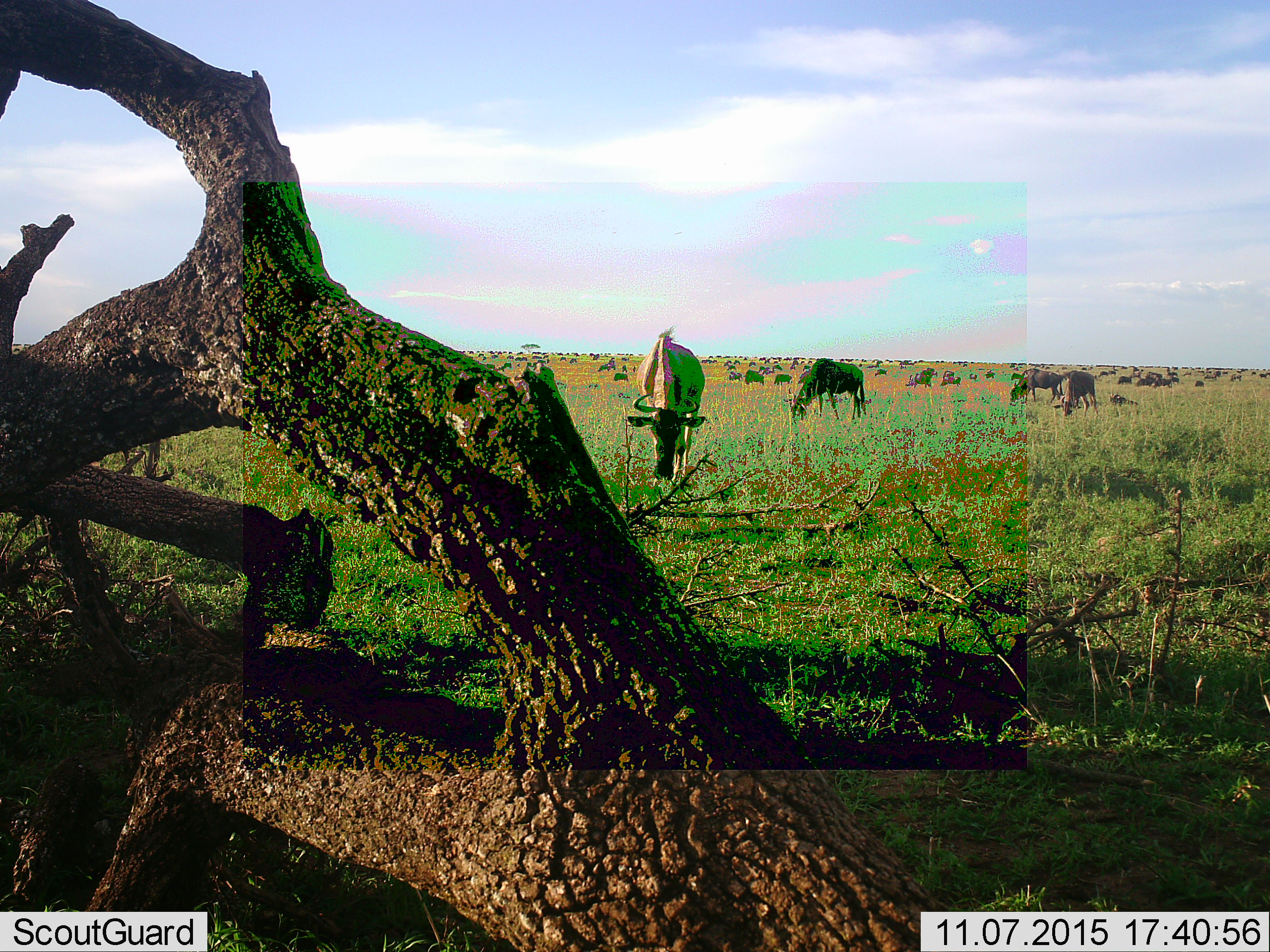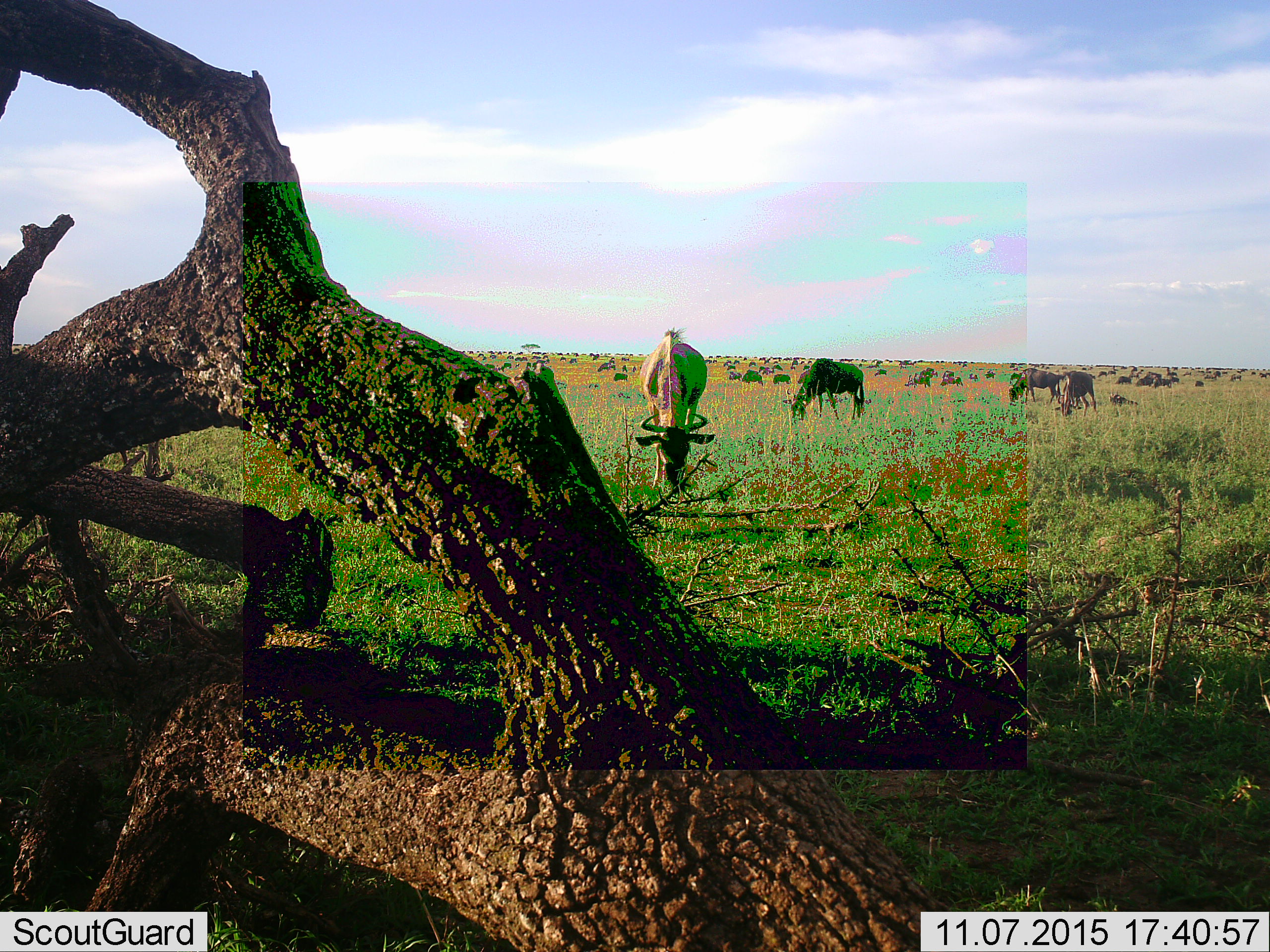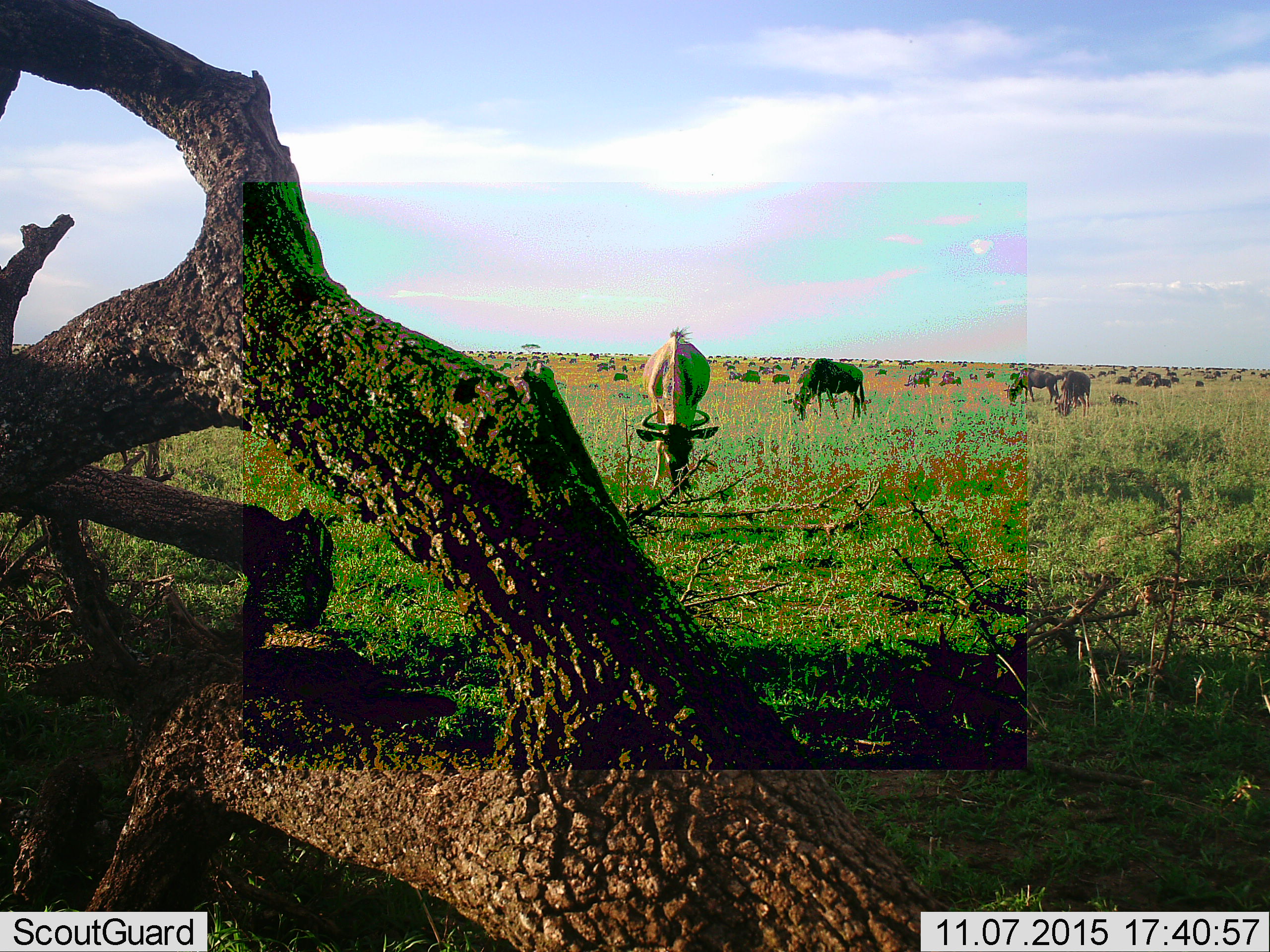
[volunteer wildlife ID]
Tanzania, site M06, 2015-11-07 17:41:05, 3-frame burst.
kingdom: Animalia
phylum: Chordata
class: Mammalia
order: Artiodactyla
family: Bovidae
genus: Connochaetes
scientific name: Connochaetes taurinus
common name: blue wildebeest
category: wildebeest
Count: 51+.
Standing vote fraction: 71%.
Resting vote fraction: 0%.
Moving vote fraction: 29%.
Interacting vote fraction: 0%.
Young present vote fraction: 0%.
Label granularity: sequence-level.